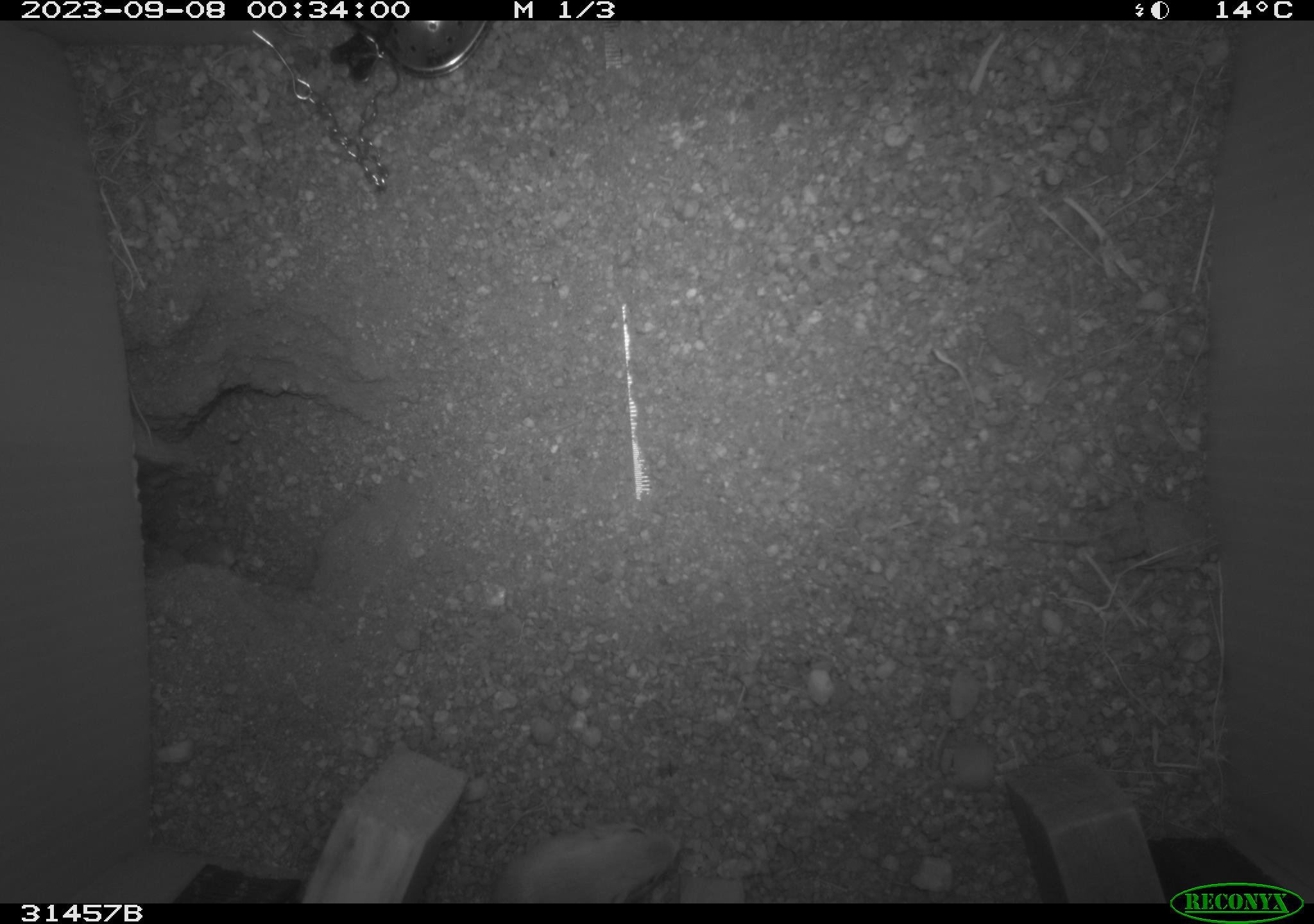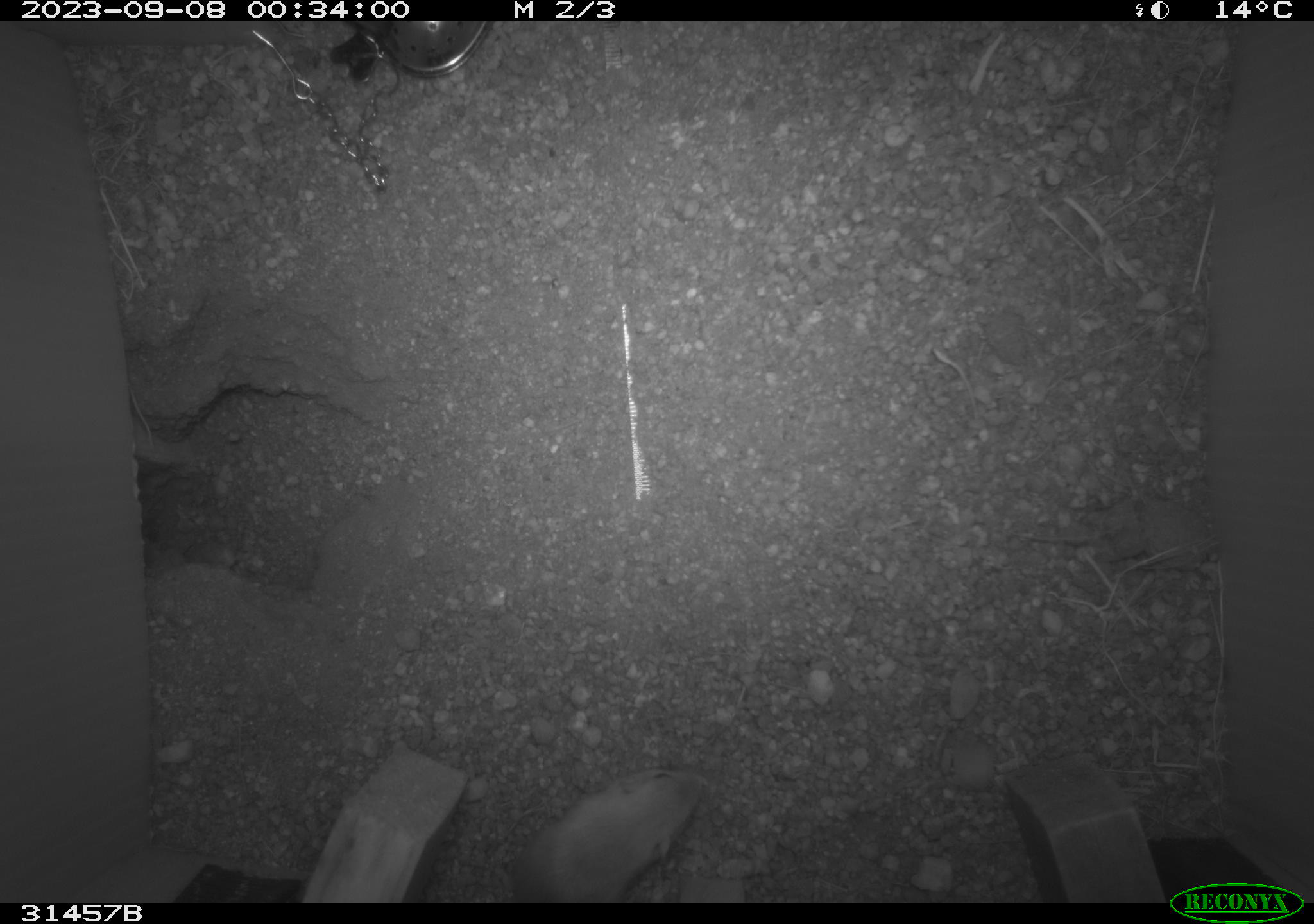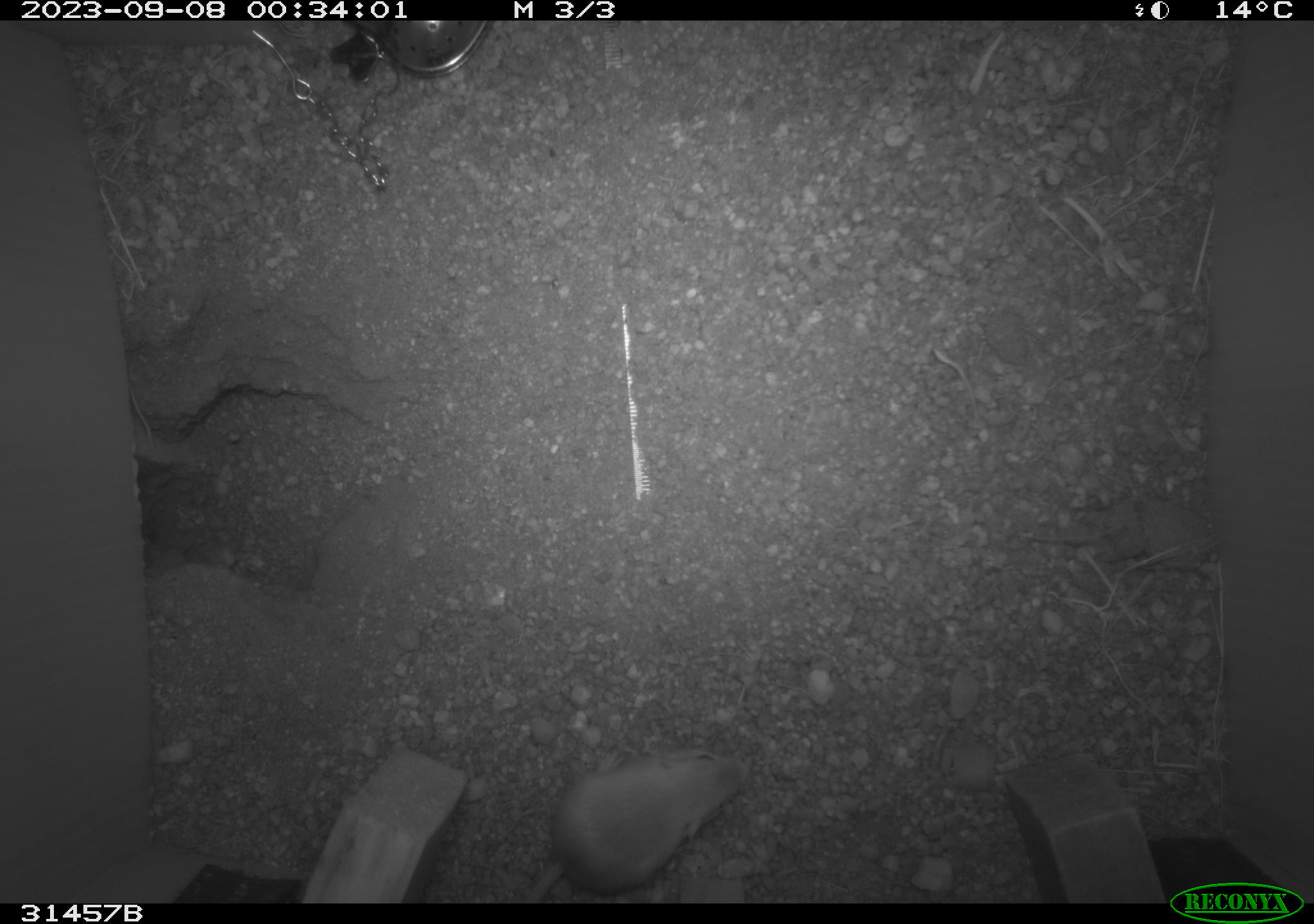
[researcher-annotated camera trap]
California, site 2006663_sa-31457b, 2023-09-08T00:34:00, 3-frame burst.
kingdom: Animalia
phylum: Chordata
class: Mammalia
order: Rodentia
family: Heteromyidae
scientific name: Heteromyidae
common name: kangaroo rats and pocket mice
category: heteromyidae family